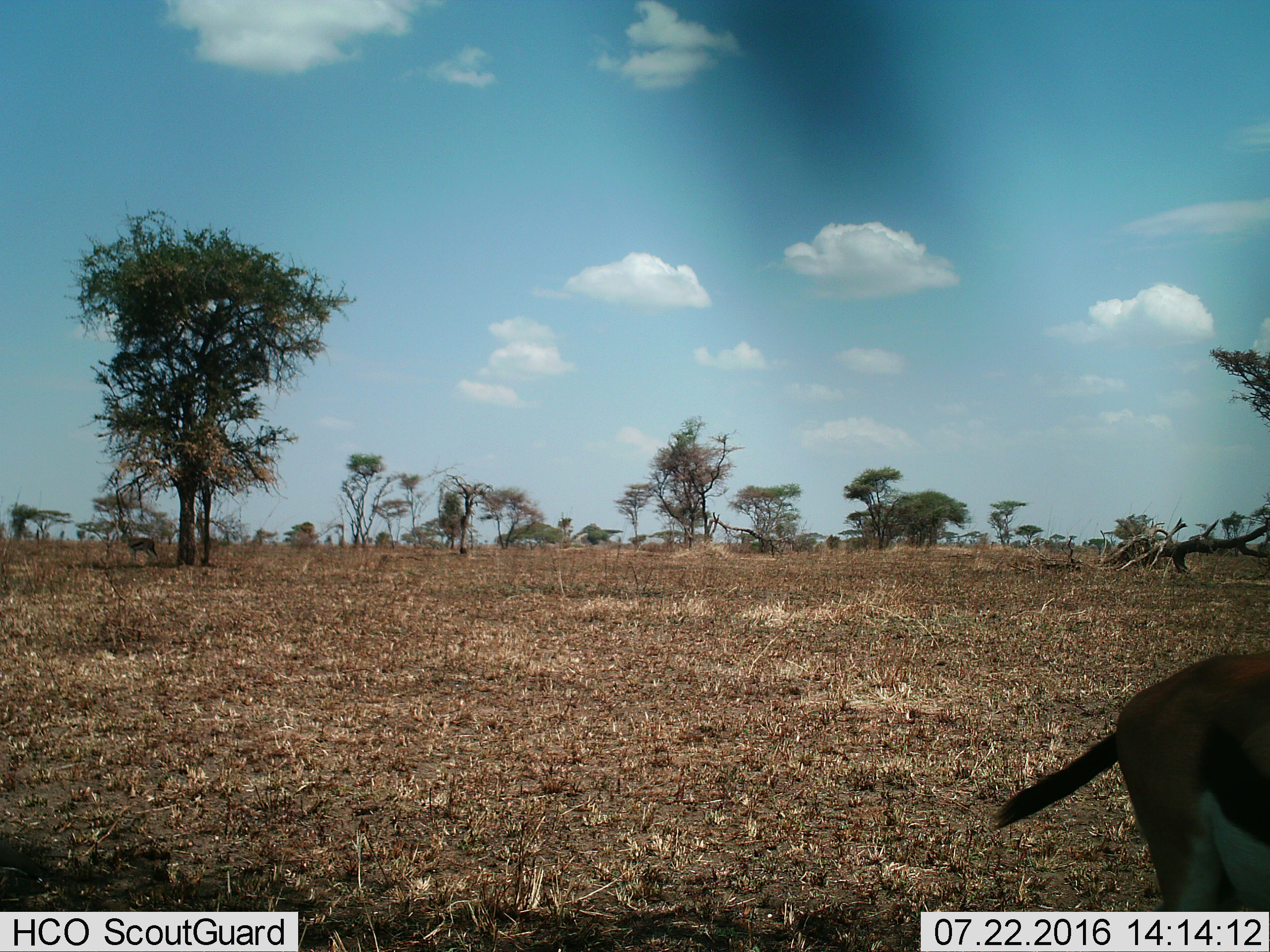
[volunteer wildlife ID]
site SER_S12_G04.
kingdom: Animalia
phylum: Chordata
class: Mammalia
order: Artiodactyla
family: Bovidae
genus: Eudorcas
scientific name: Eudorcas thomsonii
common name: thomson's gazelle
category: gazellethomsons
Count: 2.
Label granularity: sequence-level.